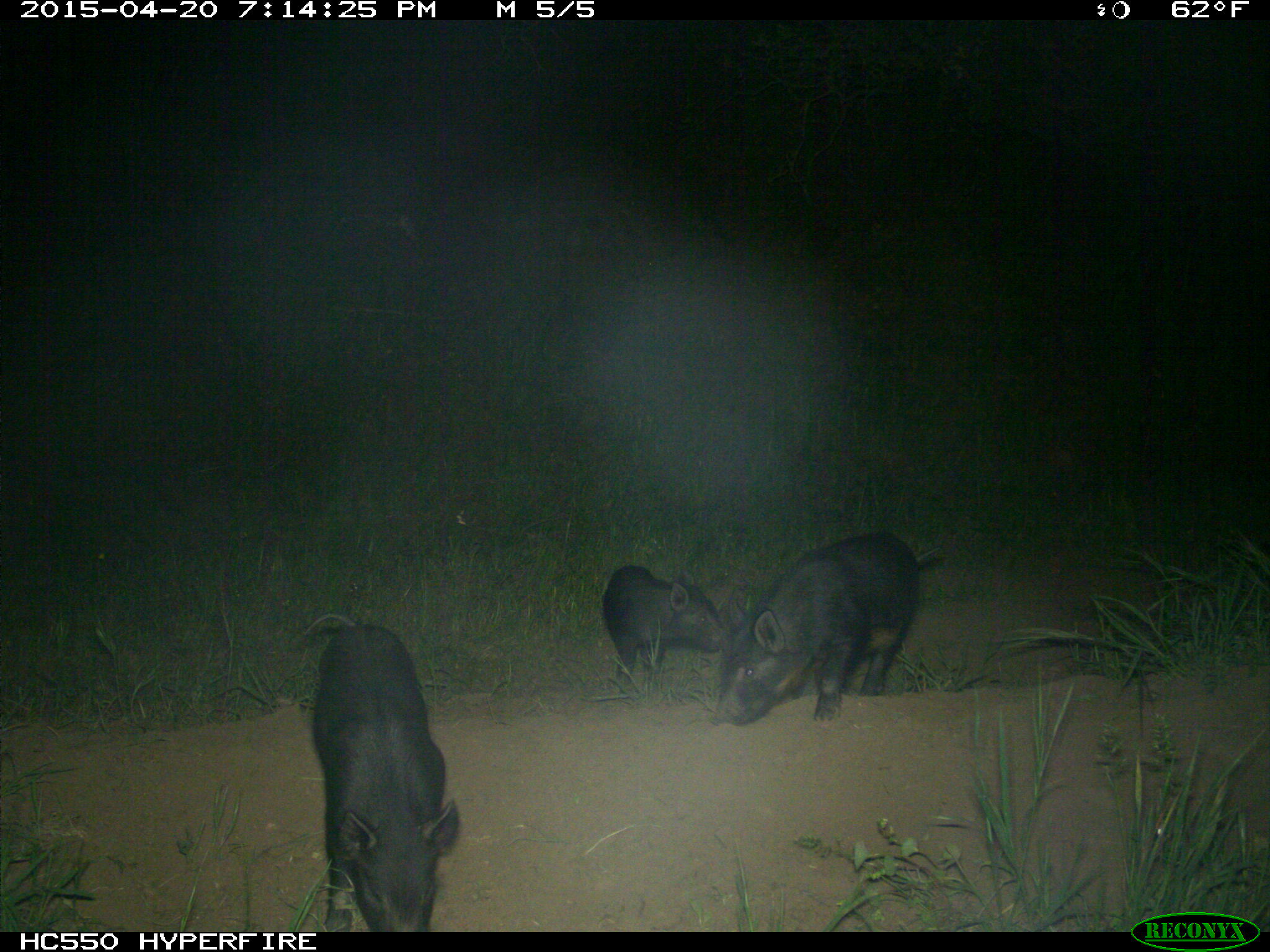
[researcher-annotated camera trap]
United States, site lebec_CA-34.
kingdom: Animalia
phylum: Chordata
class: Mammalia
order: Artiodactyla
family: Suidae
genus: Sus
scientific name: Sus scrofa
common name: wild boar